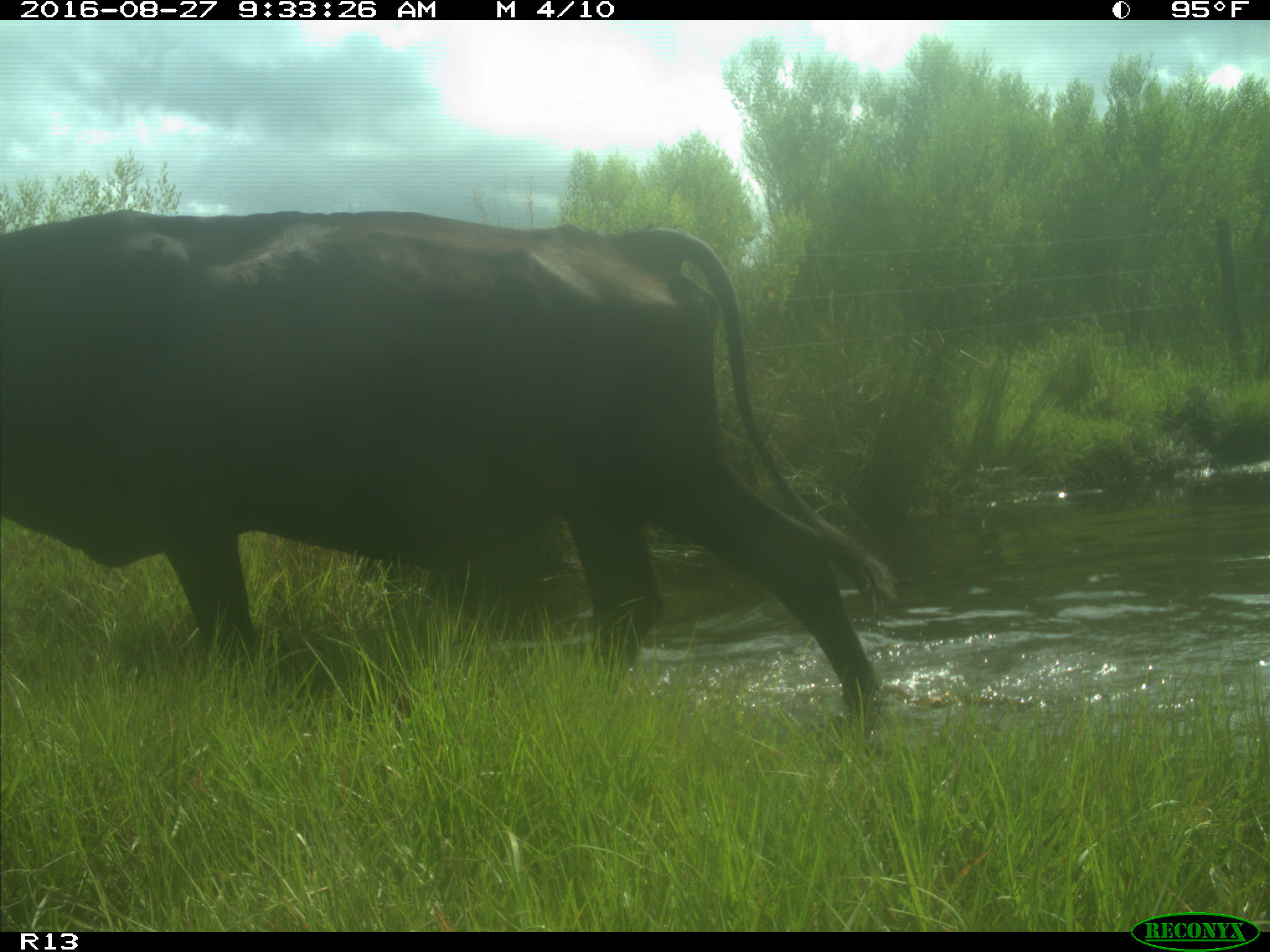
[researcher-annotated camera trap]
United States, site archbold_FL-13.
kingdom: Animalia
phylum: Chordata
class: Mammalia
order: Artiodactyla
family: Bovidae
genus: Bos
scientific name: Bos taurus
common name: domestic cow